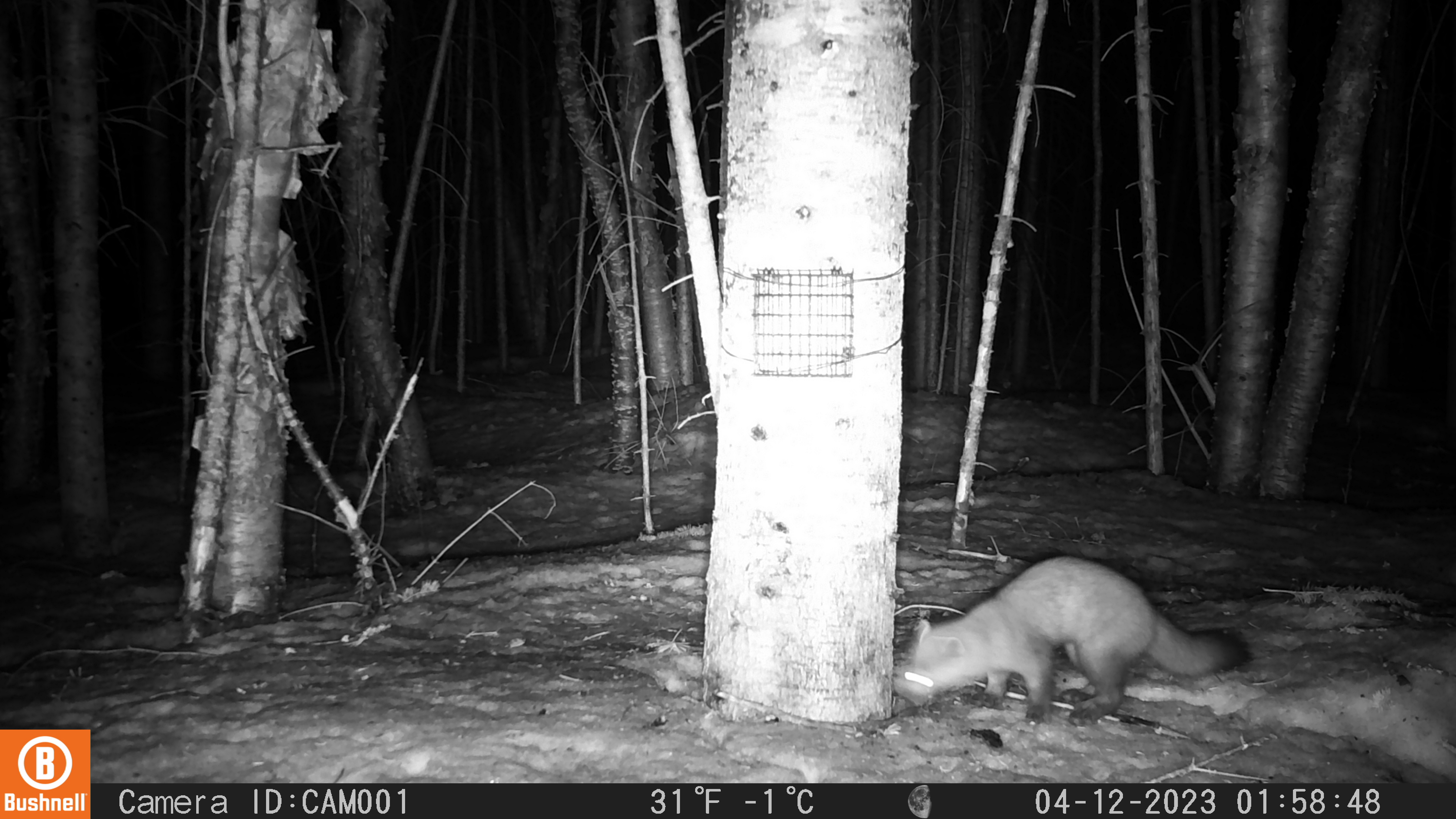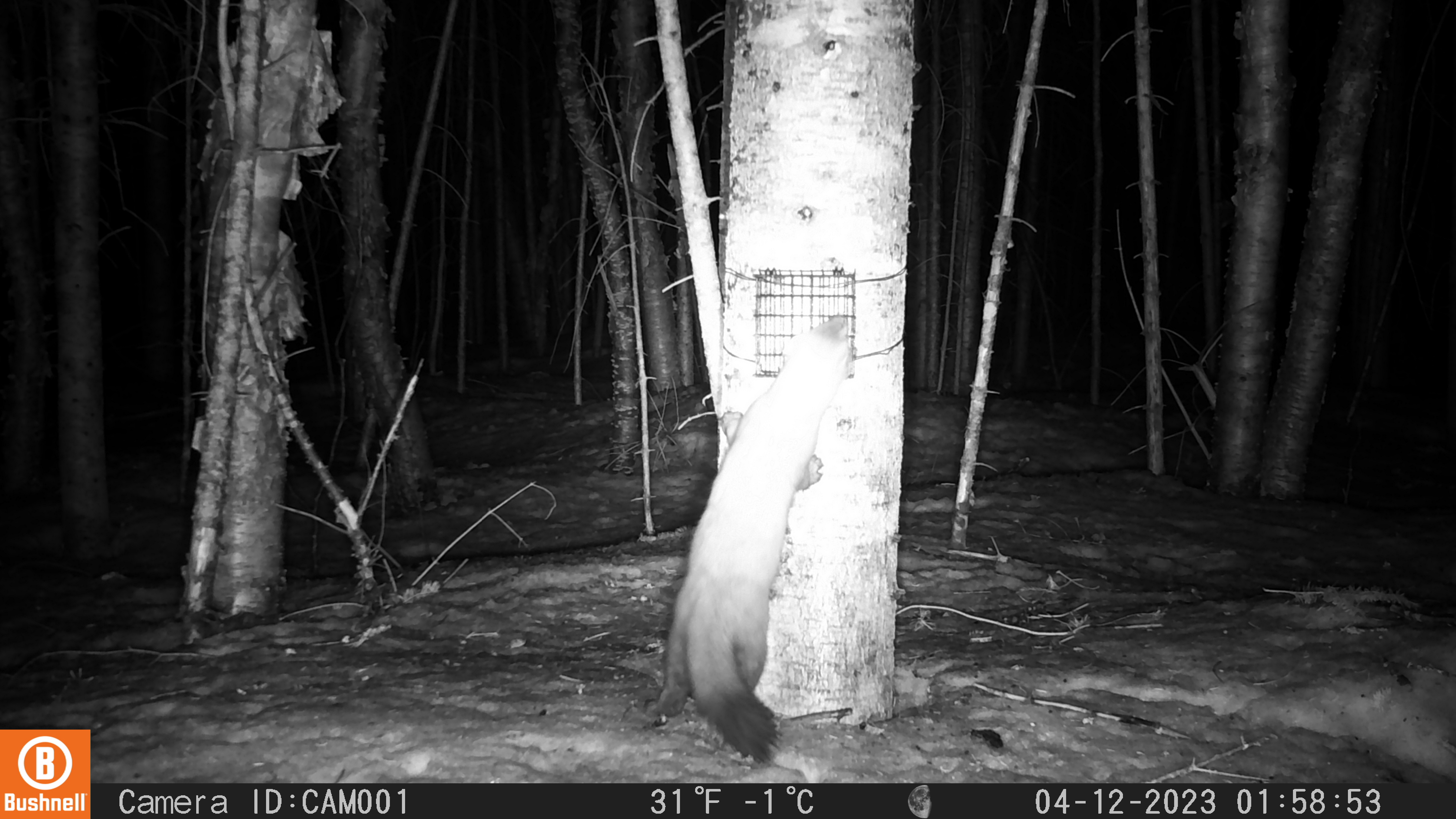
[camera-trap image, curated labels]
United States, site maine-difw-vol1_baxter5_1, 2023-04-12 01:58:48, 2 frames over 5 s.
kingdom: Animalia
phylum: Chordata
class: Mammalia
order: Carnivora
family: Mustelidae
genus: Martes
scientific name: Martes americana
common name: american marten